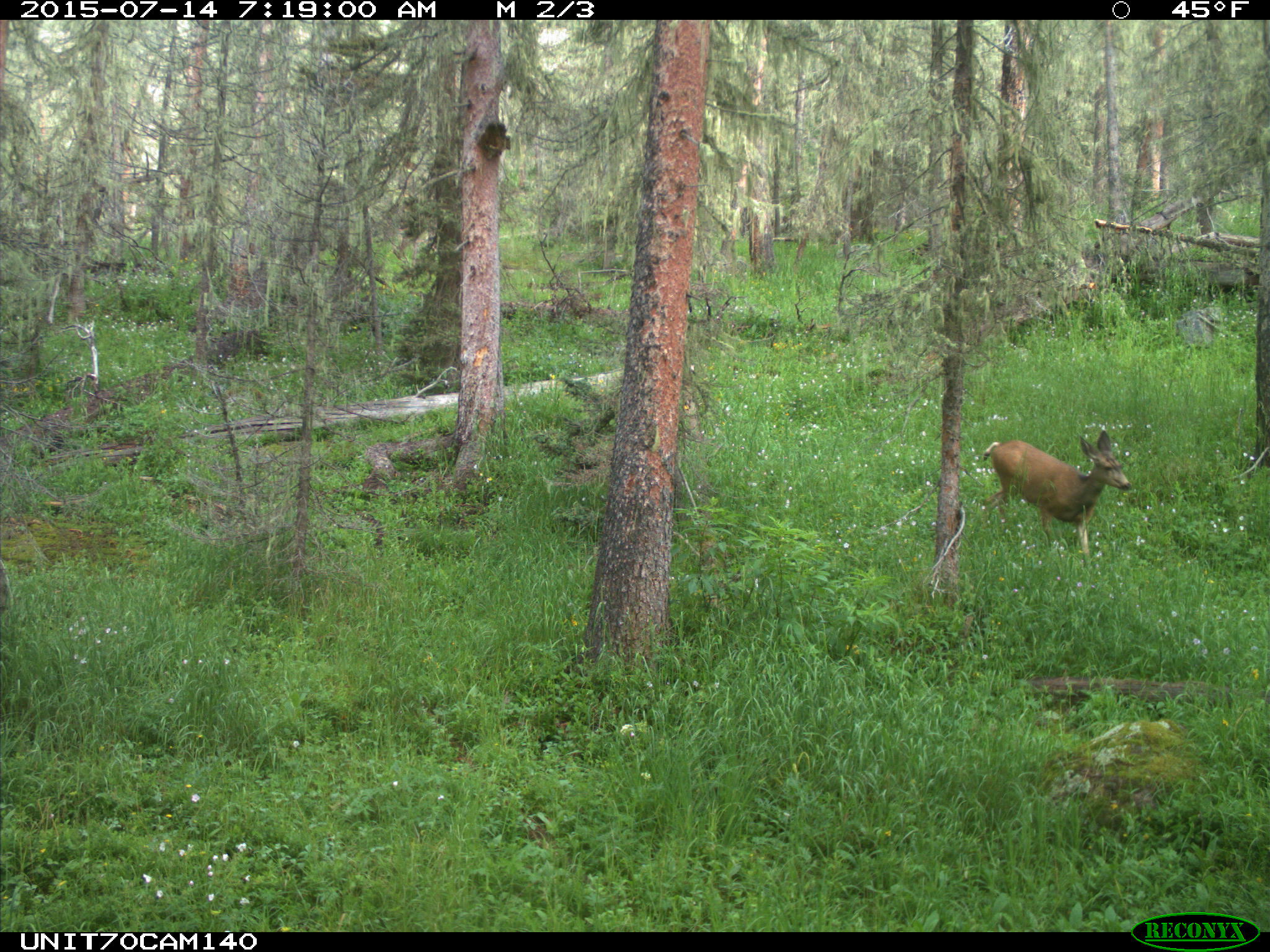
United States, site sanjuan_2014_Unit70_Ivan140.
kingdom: Animalia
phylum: Chordata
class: Mammalia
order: Artiodactyla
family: Cervidae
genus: Odocoileus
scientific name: Odocoileus hemionus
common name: mule deer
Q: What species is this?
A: Odocoileus hemionus (mule deer).